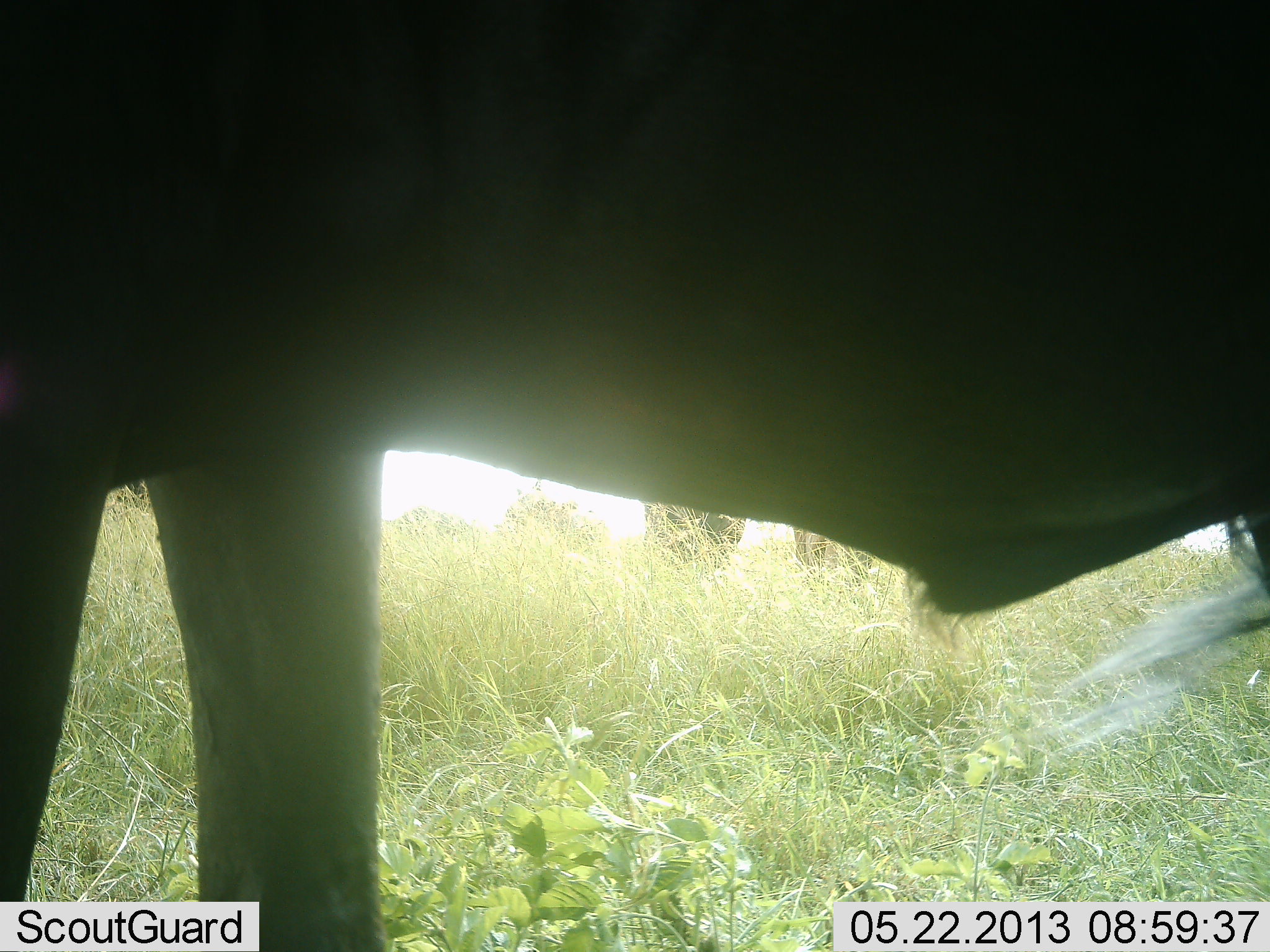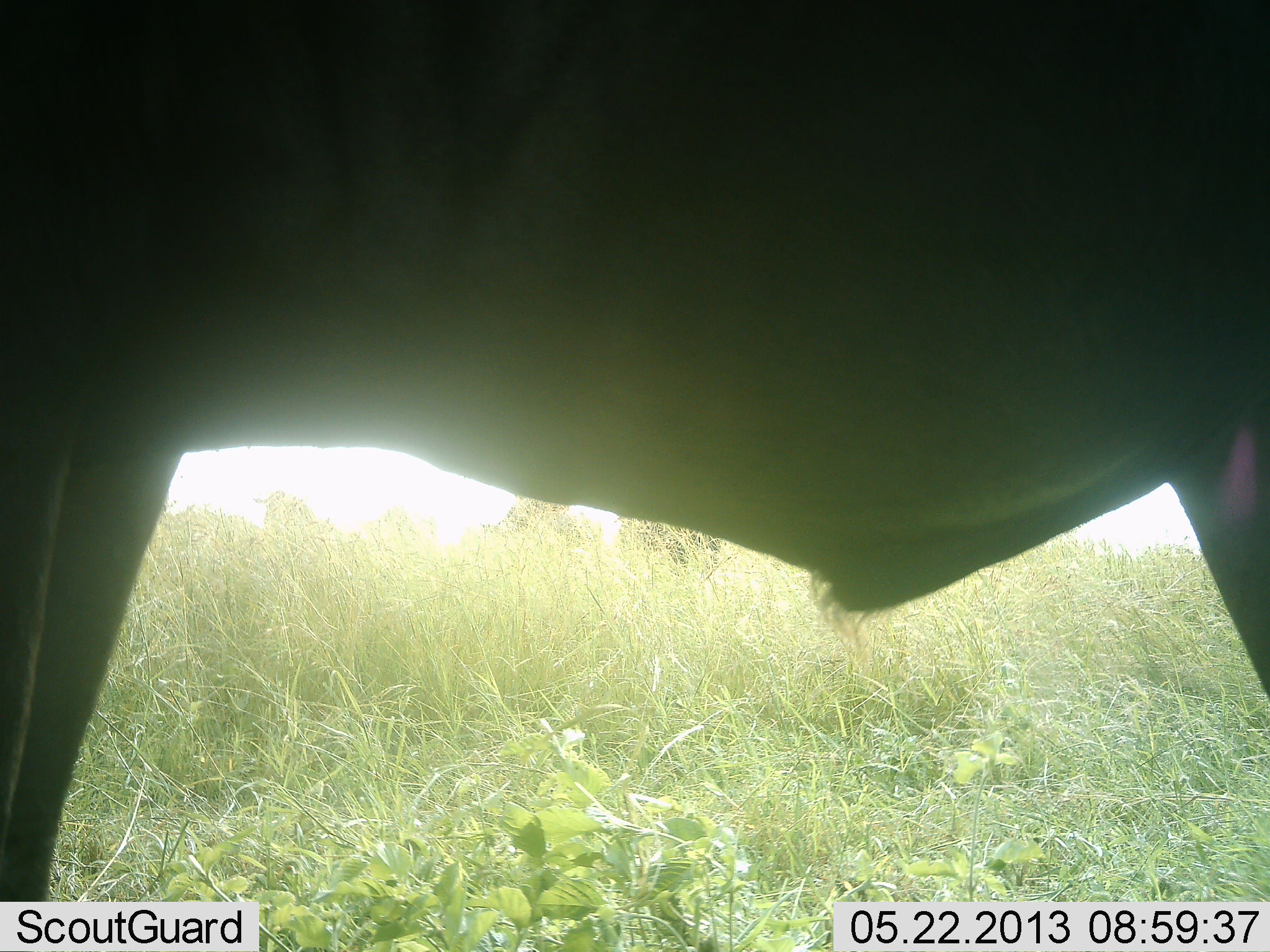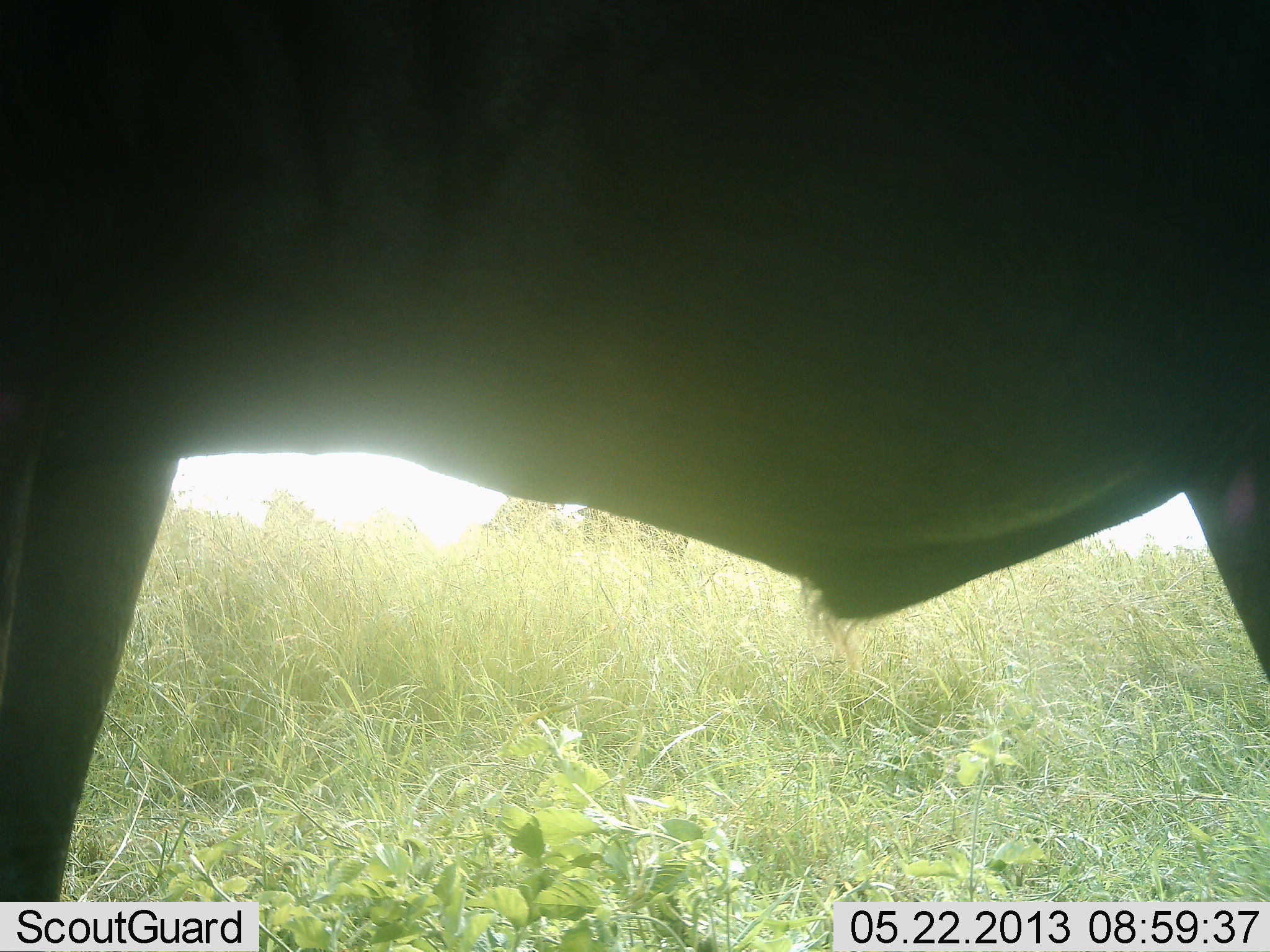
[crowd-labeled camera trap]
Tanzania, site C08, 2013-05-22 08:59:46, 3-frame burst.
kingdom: Animalia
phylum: Chordata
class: Mammalia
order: Artiodactyla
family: Bovidae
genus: Connochaetes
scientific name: Connochaetes taurinus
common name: blue wildebeest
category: wildebeest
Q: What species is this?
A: Wildebeest (blue wildebeest) (Connochaetes taurinus).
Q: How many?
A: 1.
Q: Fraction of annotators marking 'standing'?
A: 100%.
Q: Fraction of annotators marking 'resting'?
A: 0%.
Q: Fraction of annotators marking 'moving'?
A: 11%.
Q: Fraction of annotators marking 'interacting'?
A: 0%.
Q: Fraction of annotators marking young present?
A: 0%.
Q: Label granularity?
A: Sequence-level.